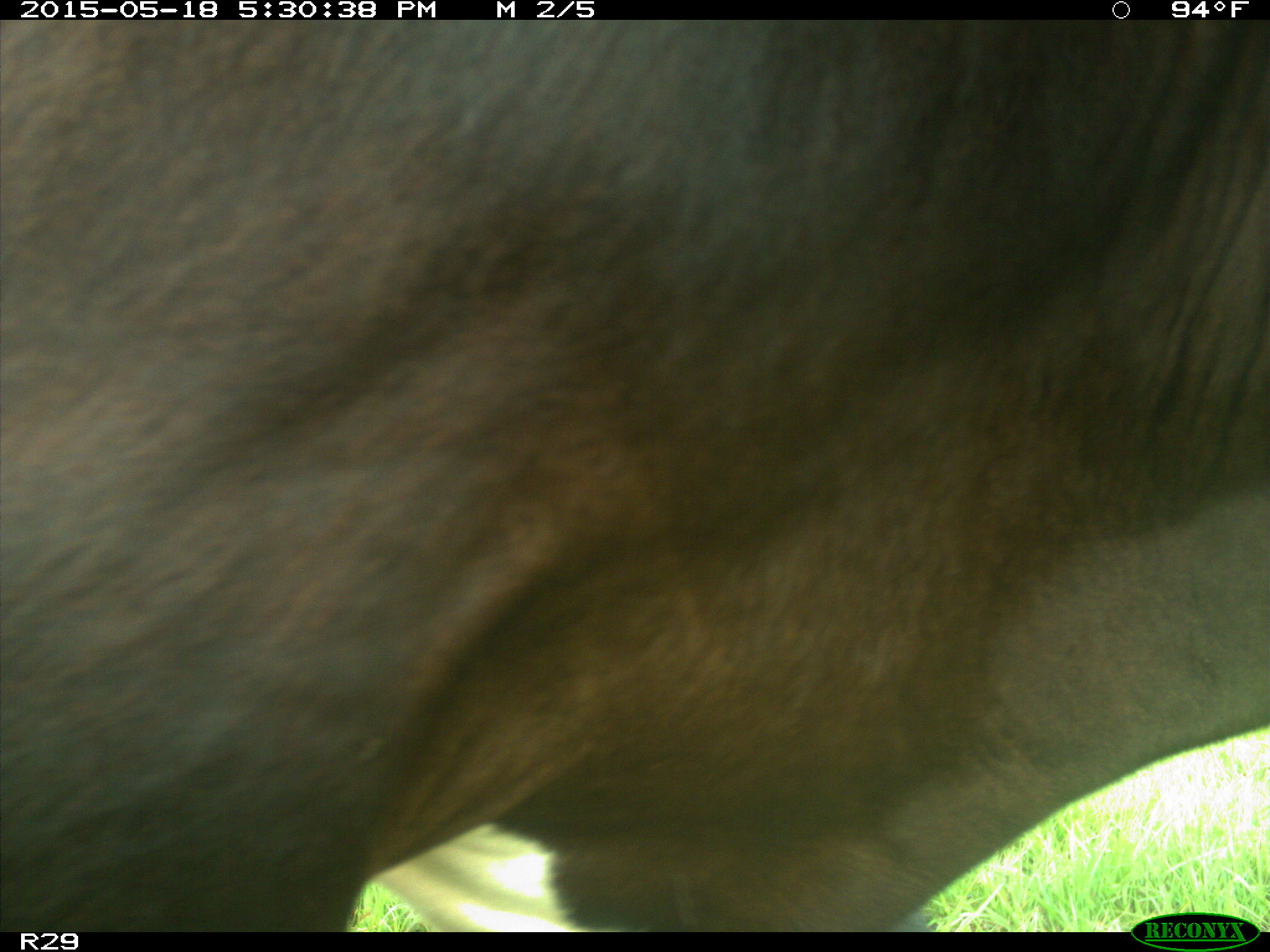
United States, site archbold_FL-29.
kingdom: Animalia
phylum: Chordata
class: Mammalia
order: Artiodactyla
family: Bovidae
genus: Bos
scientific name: Bos taurus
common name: domestic cow